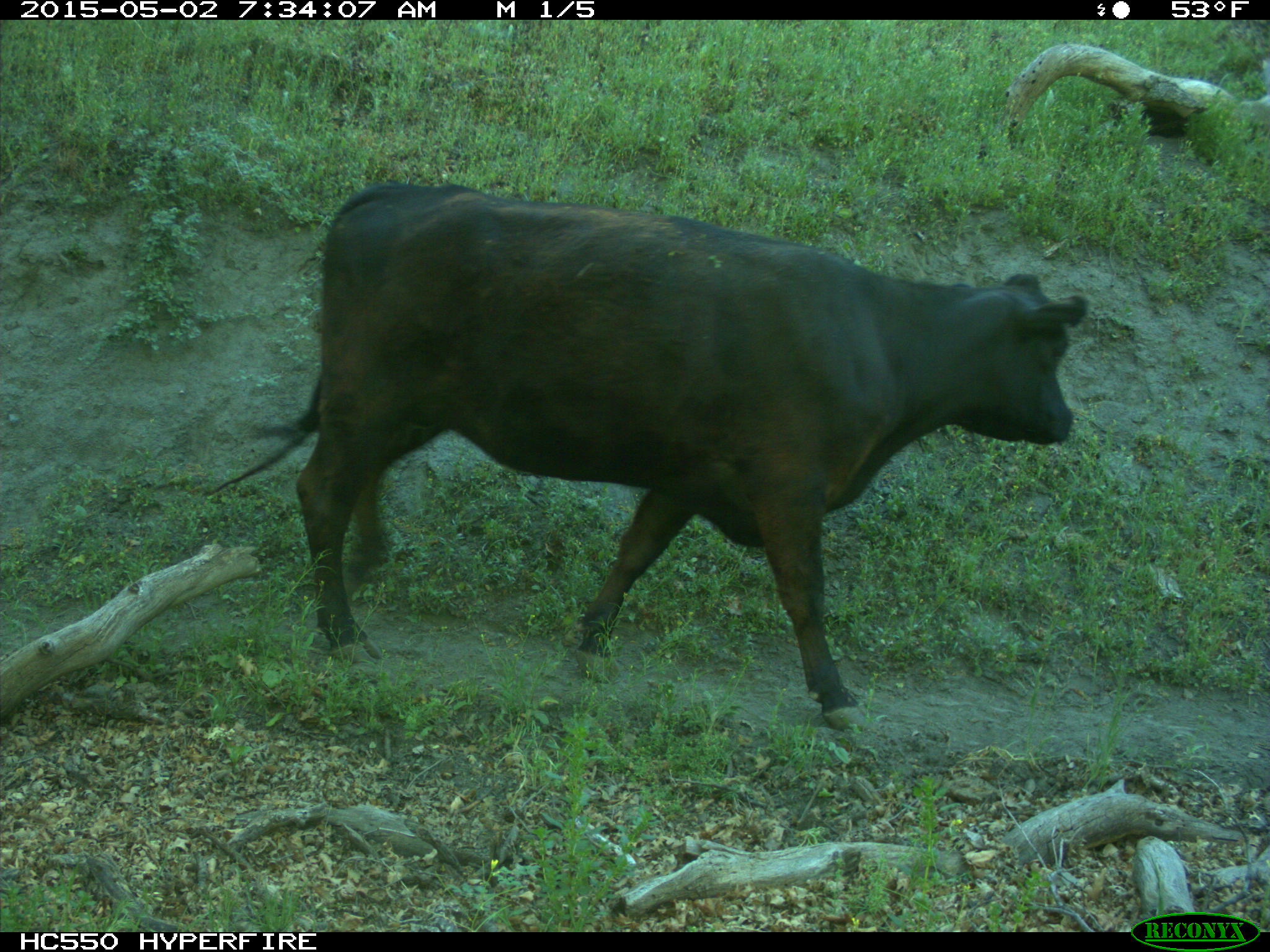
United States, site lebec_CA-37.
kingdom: Animalia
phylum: Chordata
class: Mammalia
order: Artiodactyla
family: Bovidae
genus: Bos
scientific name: Bos taurus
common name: domestic cow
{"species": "Bos taurus (domestic cow)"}